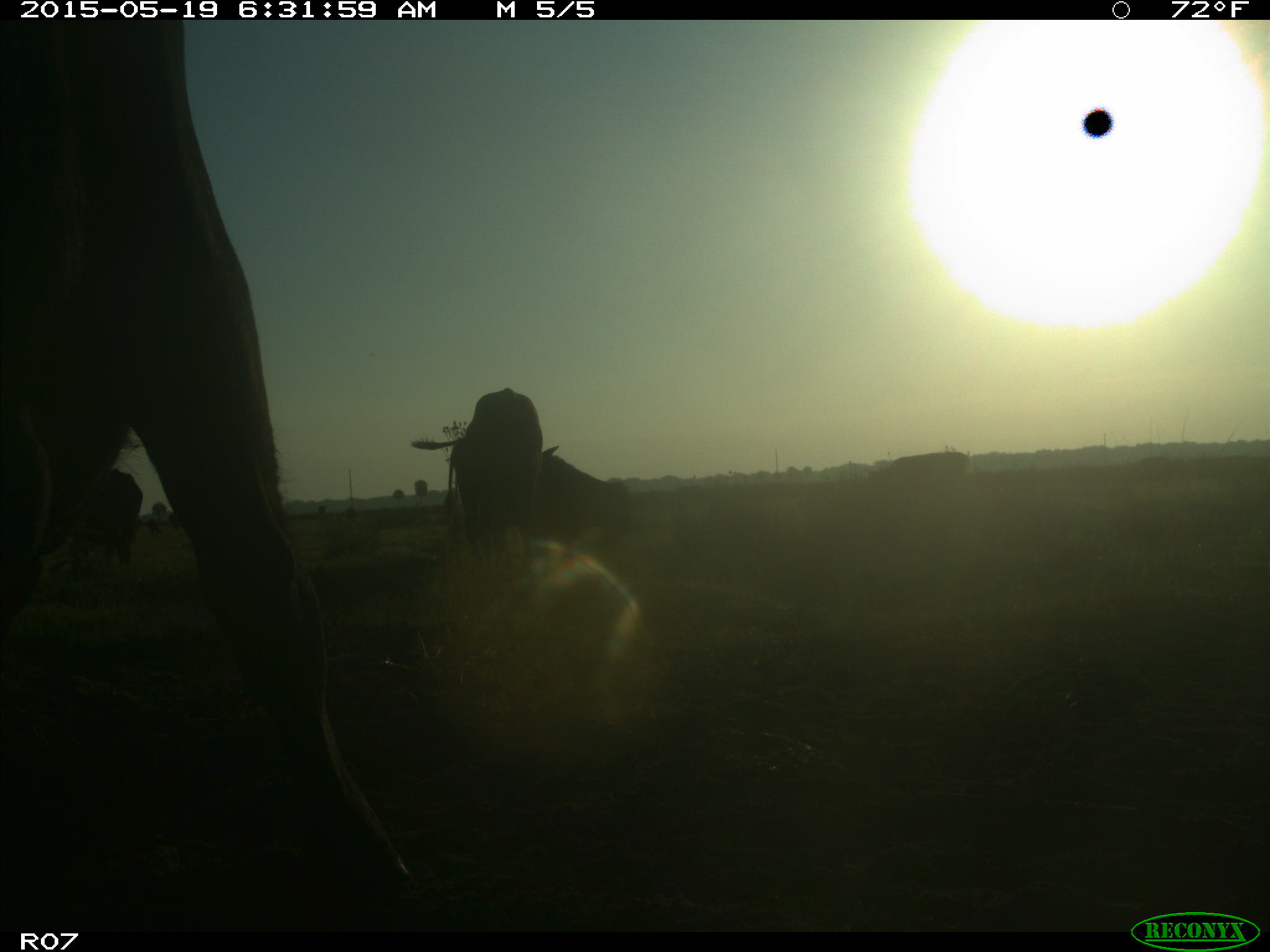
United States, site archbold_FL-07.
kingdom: Animalia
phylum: Chordata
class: Mammalia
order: Artiodactyla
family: Bovidae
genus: Bos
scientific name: Bos taurus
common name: domestic cow